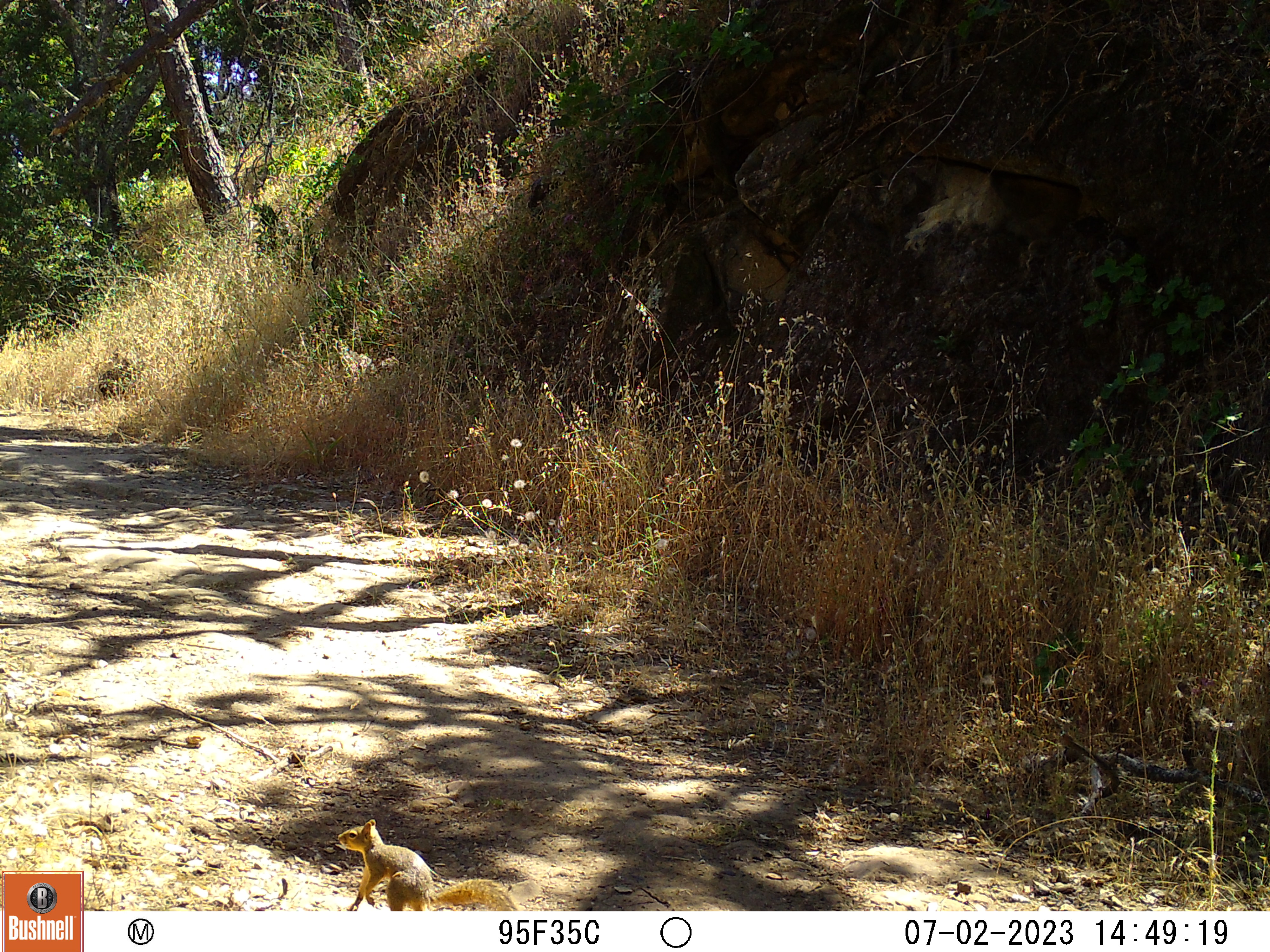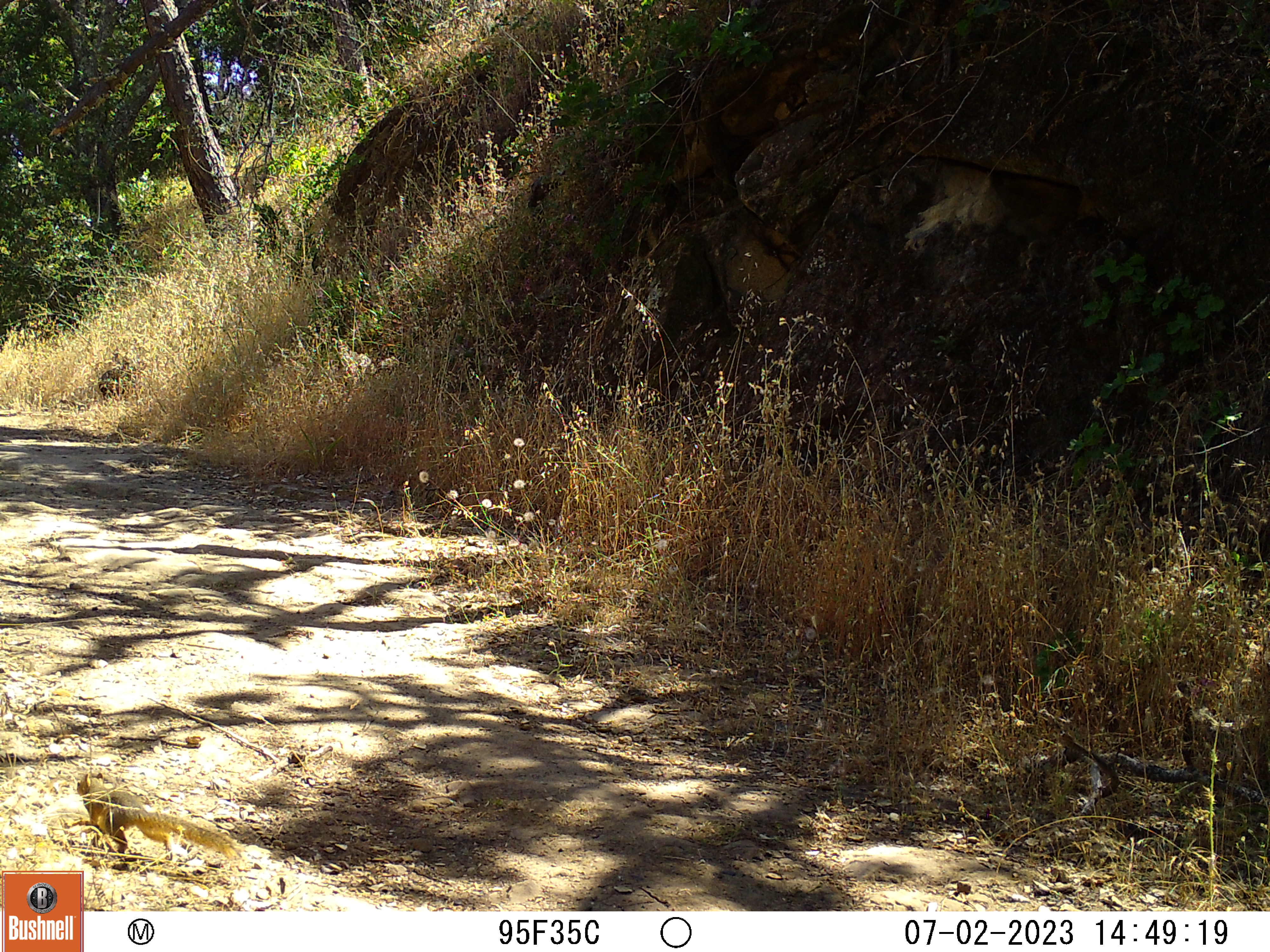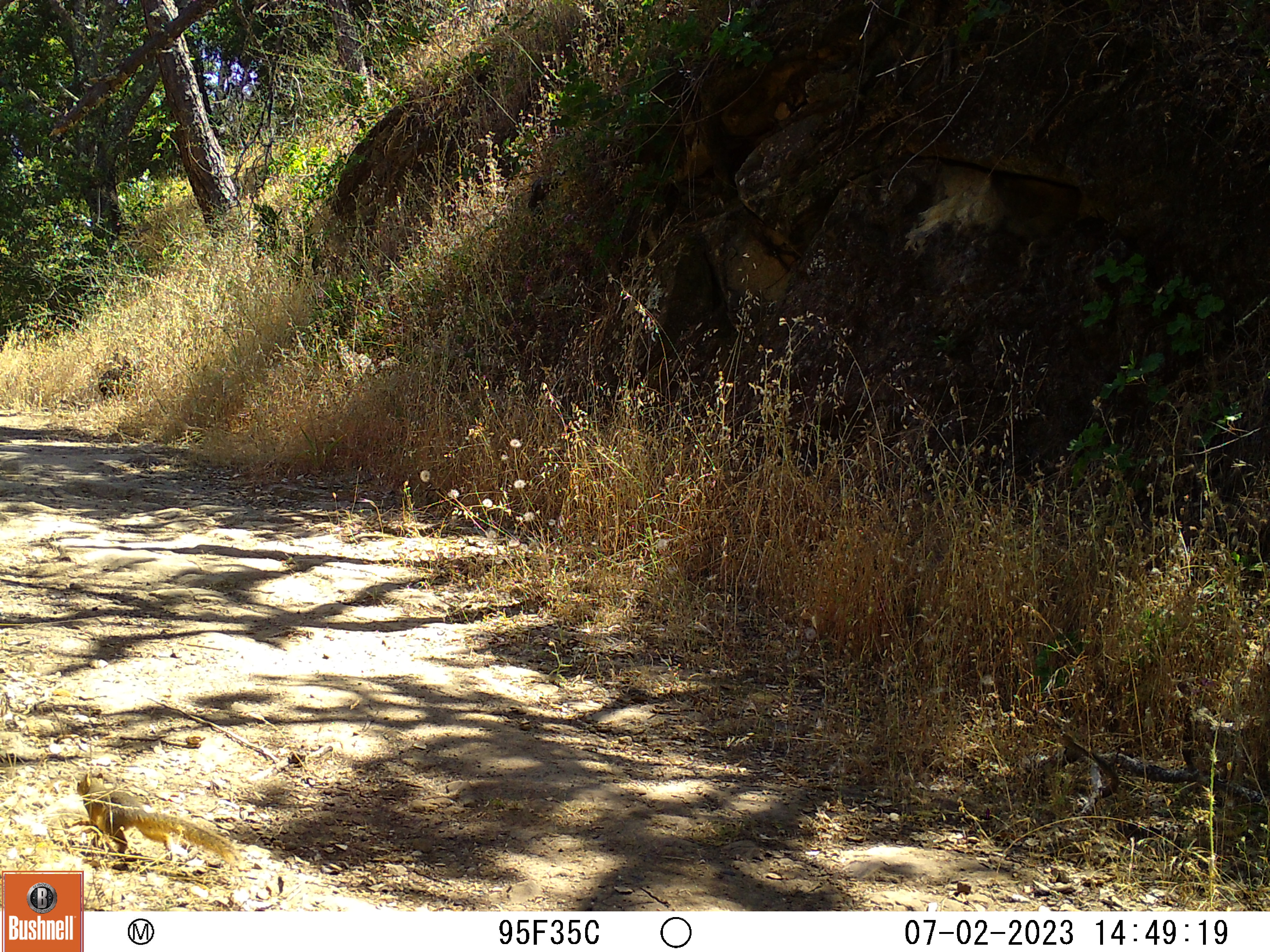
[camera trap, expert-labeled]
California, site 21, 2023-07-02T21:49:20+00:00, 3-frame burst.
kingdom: Animalia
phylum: Chordata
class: Mammalia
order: Rodentia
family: Sciuridae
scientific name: Sciuridae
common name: squirrel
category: unknown squirrel